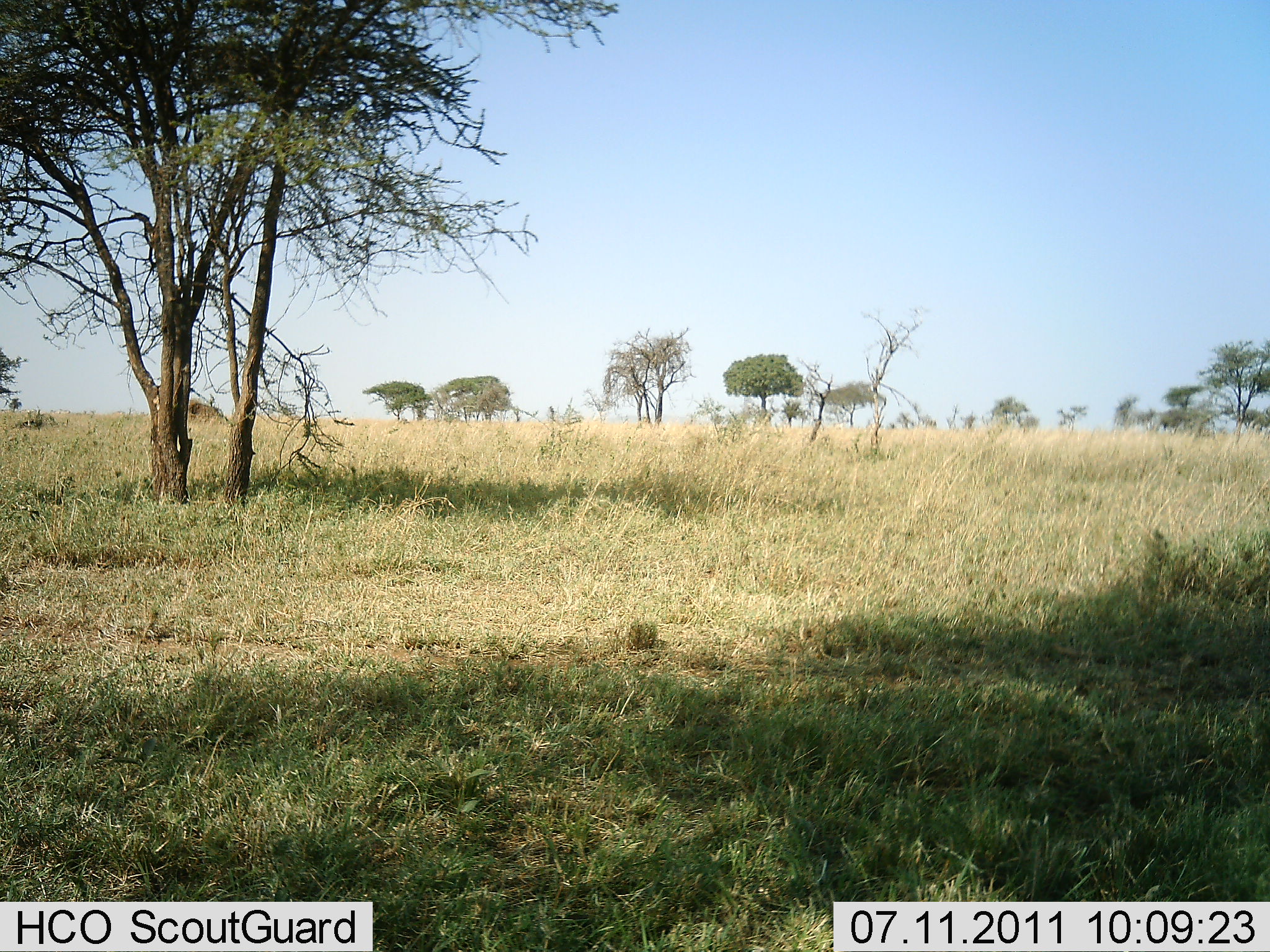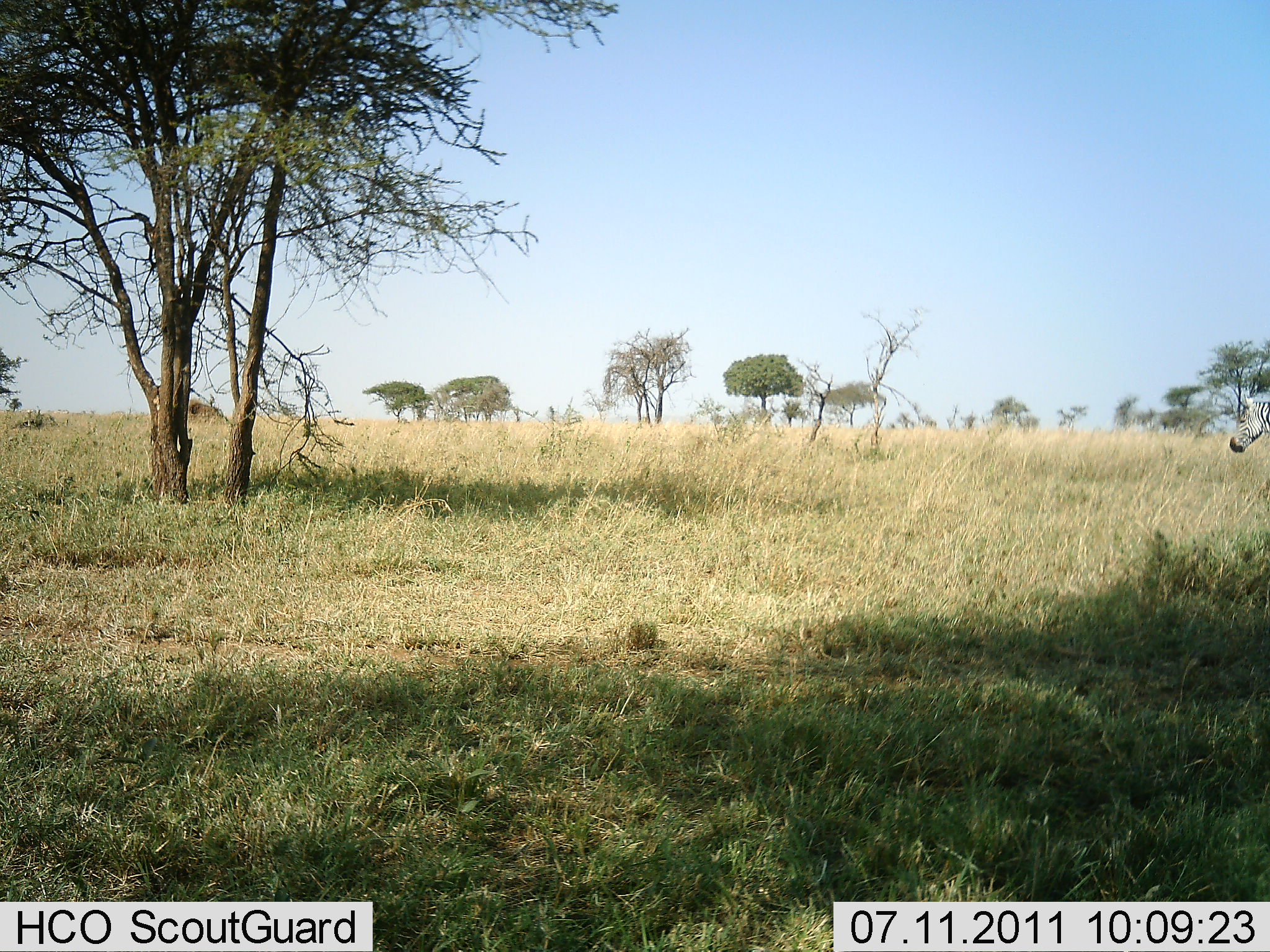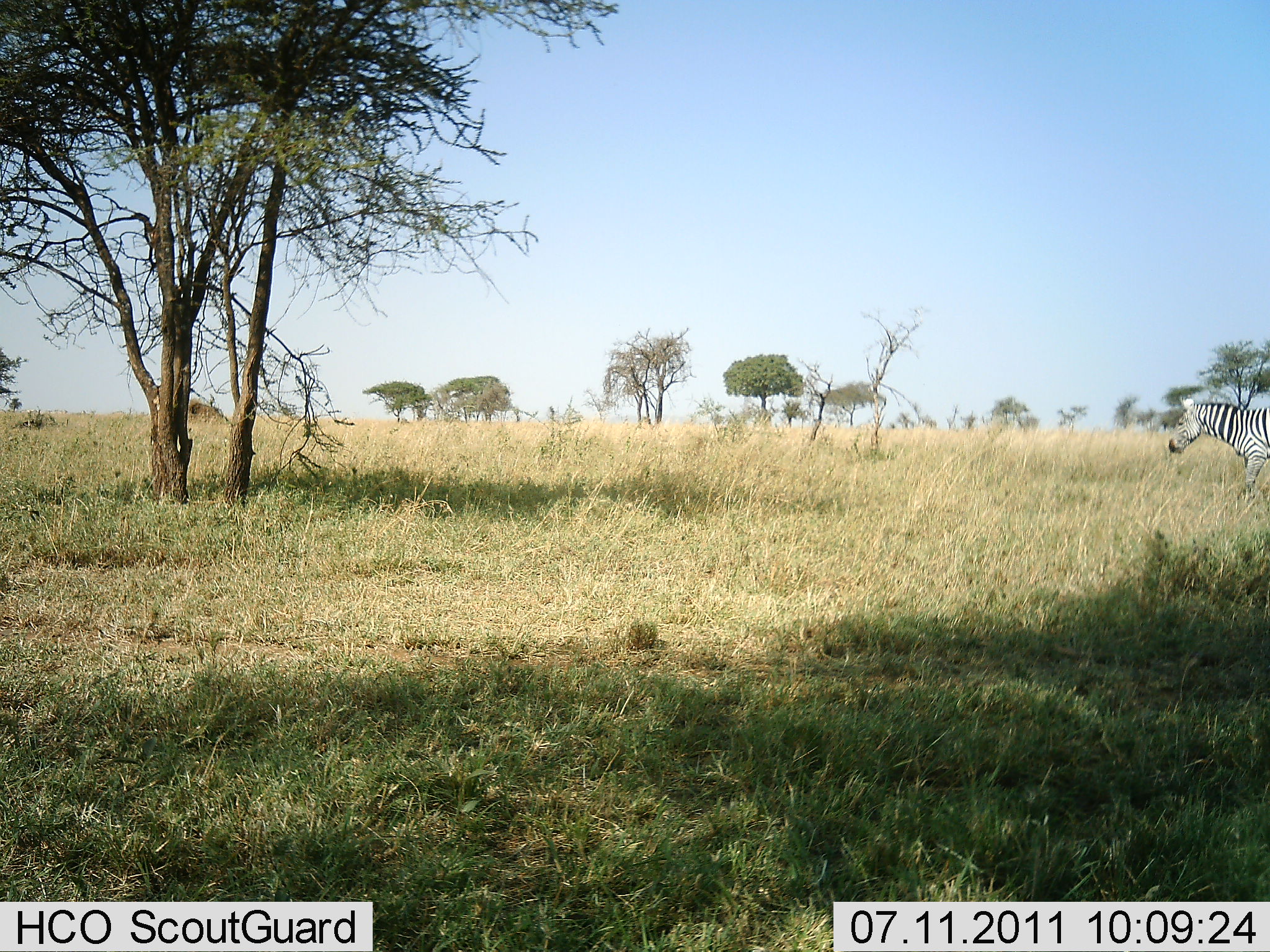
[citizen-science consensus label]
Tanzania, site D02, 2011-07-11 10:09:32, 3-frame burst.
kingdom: Animalia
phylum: Chordata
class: Mammalia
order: Perissodactyla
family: Equidae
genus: Equus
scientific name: Equus quagga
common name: plains zebra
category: zebra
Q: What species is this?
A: Zebra (plains zebra) (Equus quagga).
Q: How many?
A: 1.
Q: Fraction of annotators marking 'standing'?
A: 0%.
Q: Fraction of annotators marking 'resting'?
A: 0%.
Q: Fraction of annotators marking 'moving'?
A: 100%.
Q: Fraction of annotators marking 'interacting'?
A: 0%.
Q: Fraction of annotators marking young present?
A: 0%.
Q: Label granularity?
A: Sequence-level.